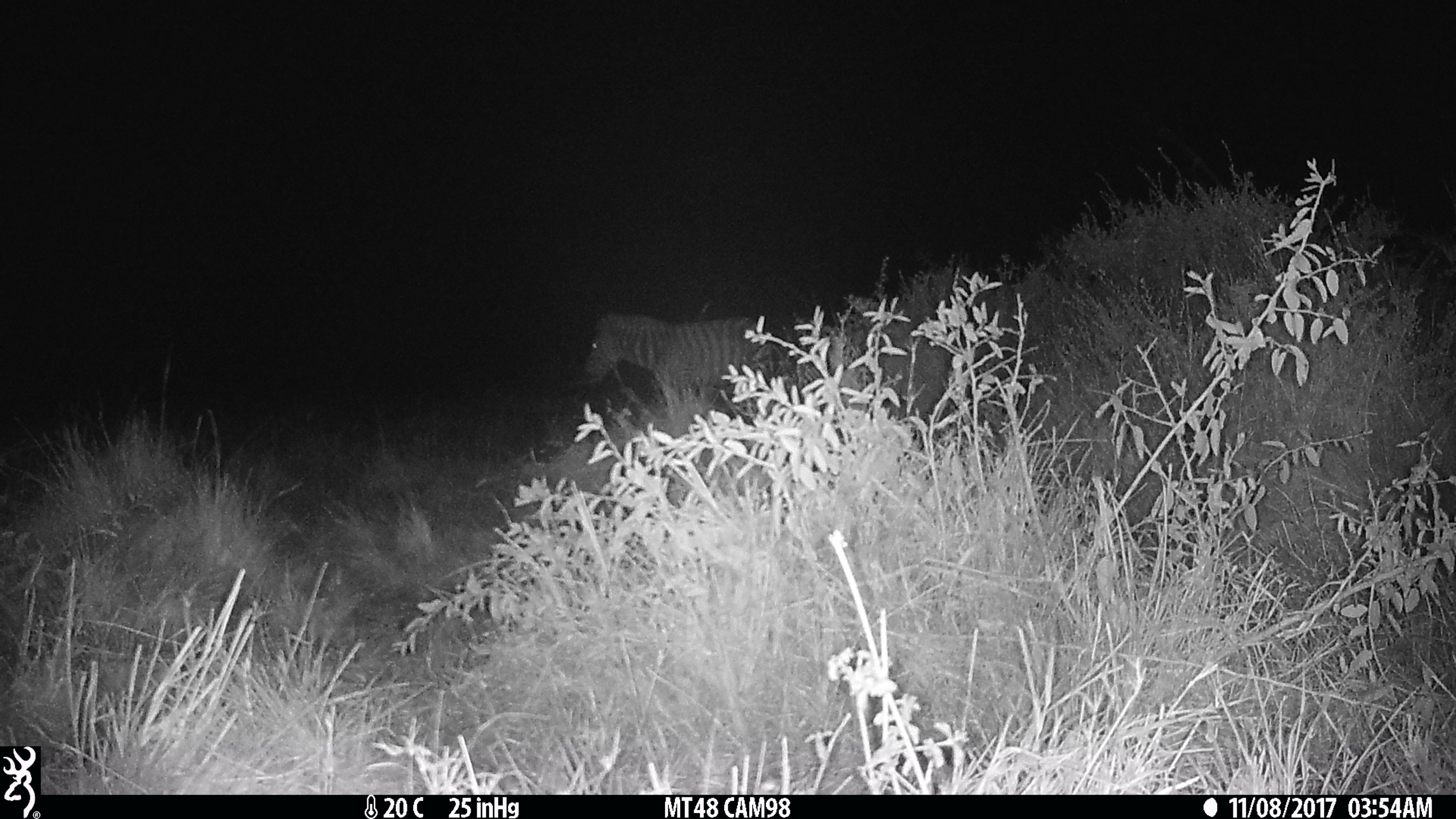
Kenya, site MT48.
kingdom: Animalia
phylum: Chordata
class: Mammalia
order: Perissodactyla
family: Equidae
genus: Equus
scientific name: Equus quagga burchellii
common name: burchell's zebra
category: zebra